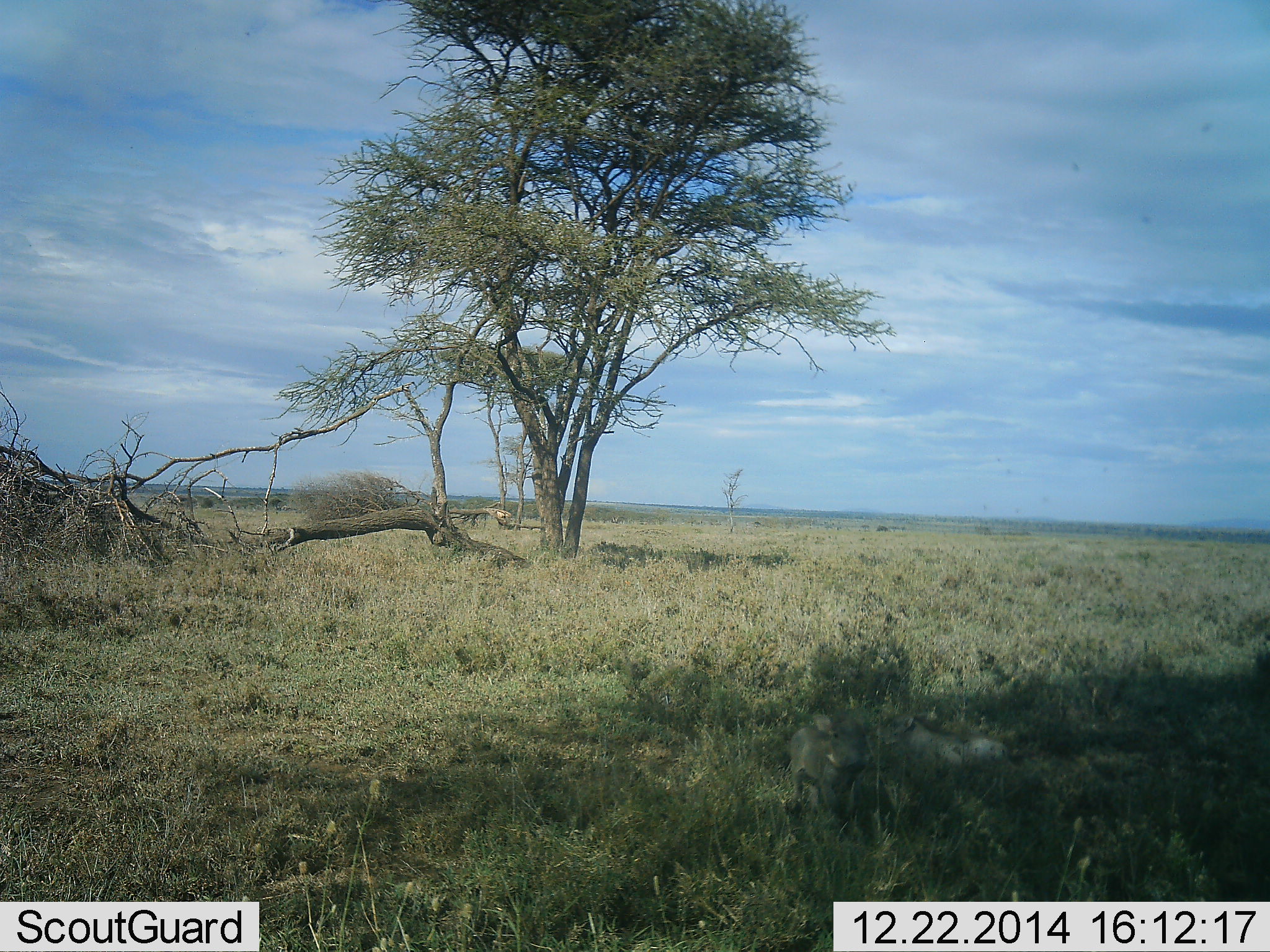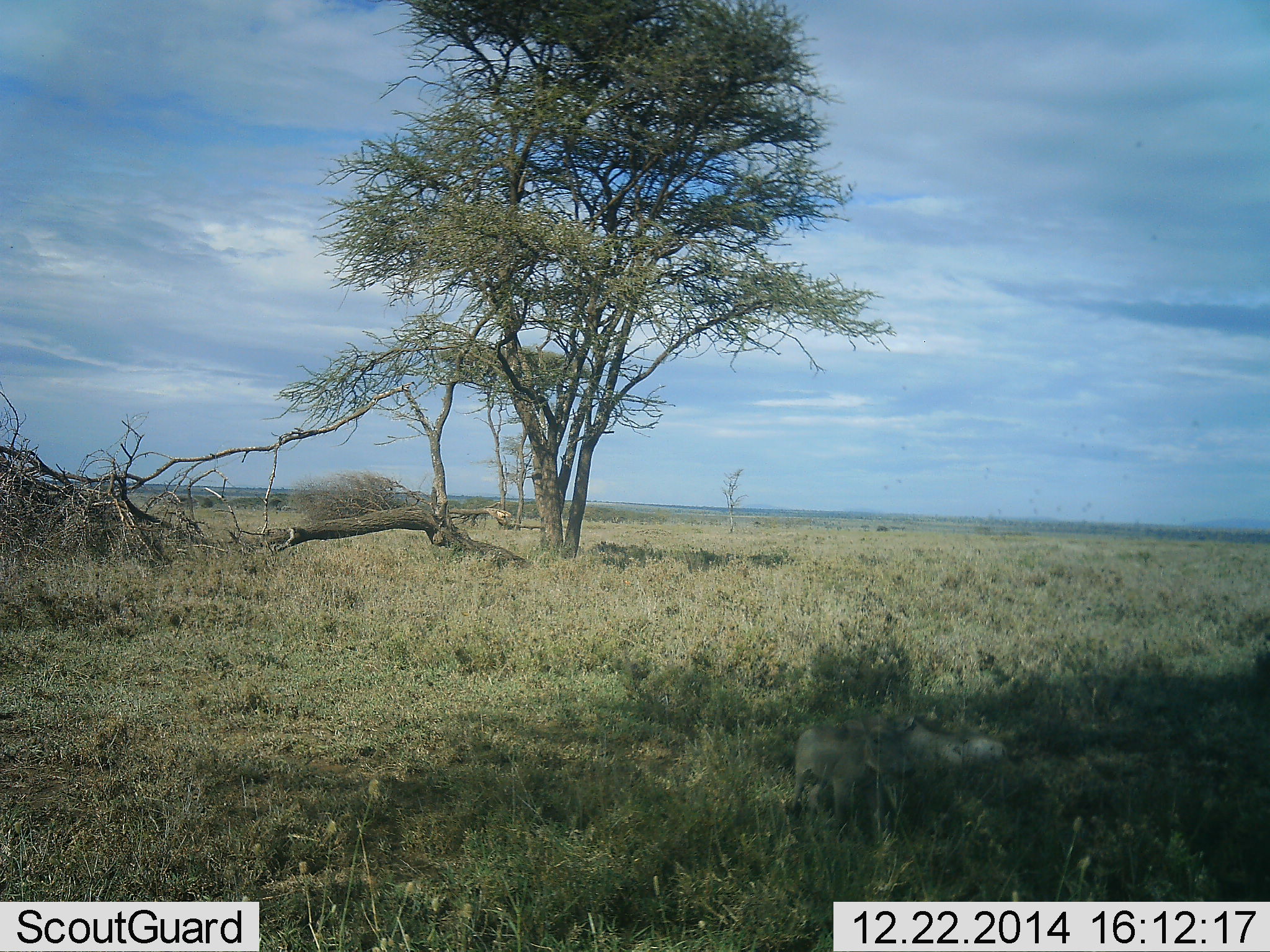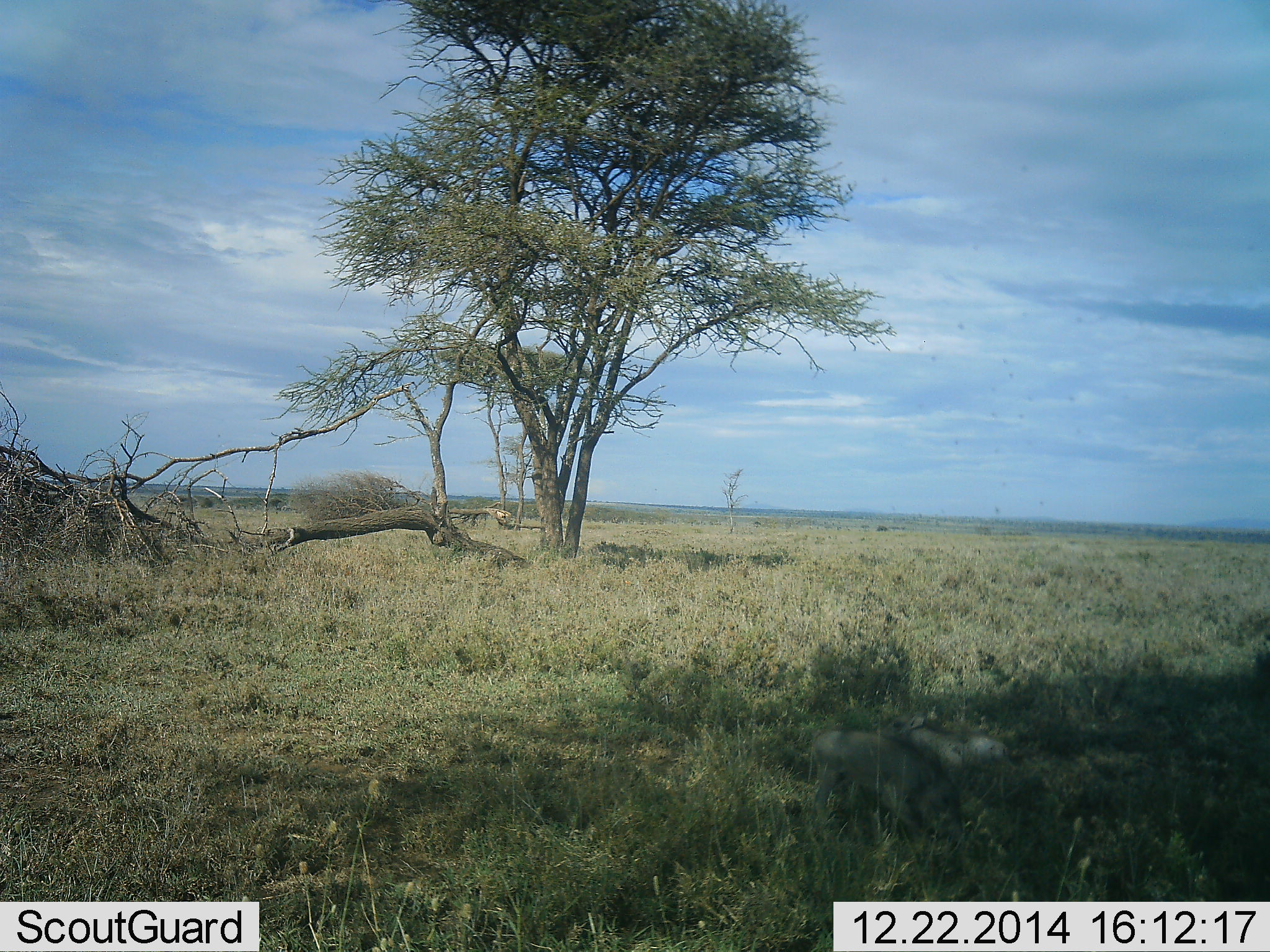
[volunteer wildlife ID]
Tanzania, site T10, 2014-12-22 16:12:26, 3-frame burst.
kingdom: Animalia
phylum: Chordata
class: Mammalia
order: Artiodactyla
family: Suidae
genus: Phacochoerus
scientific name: Phacochoerus africanus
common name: warthog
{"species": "warthog (Phacochoerus africanus)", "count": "1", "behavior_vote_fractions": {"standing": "0%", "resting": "20%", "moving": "90%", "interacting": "0%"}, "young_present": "40%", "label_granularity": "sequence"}